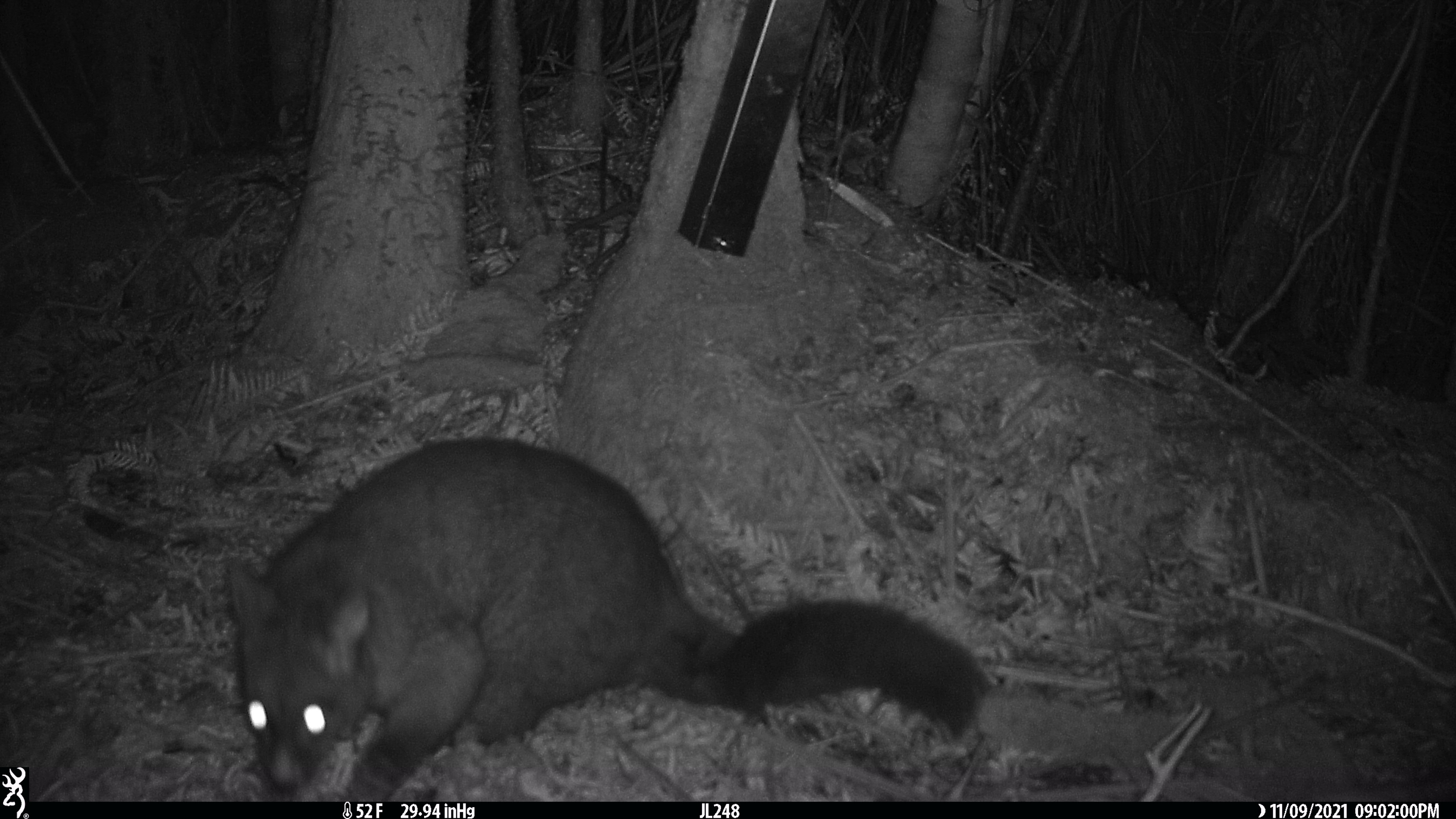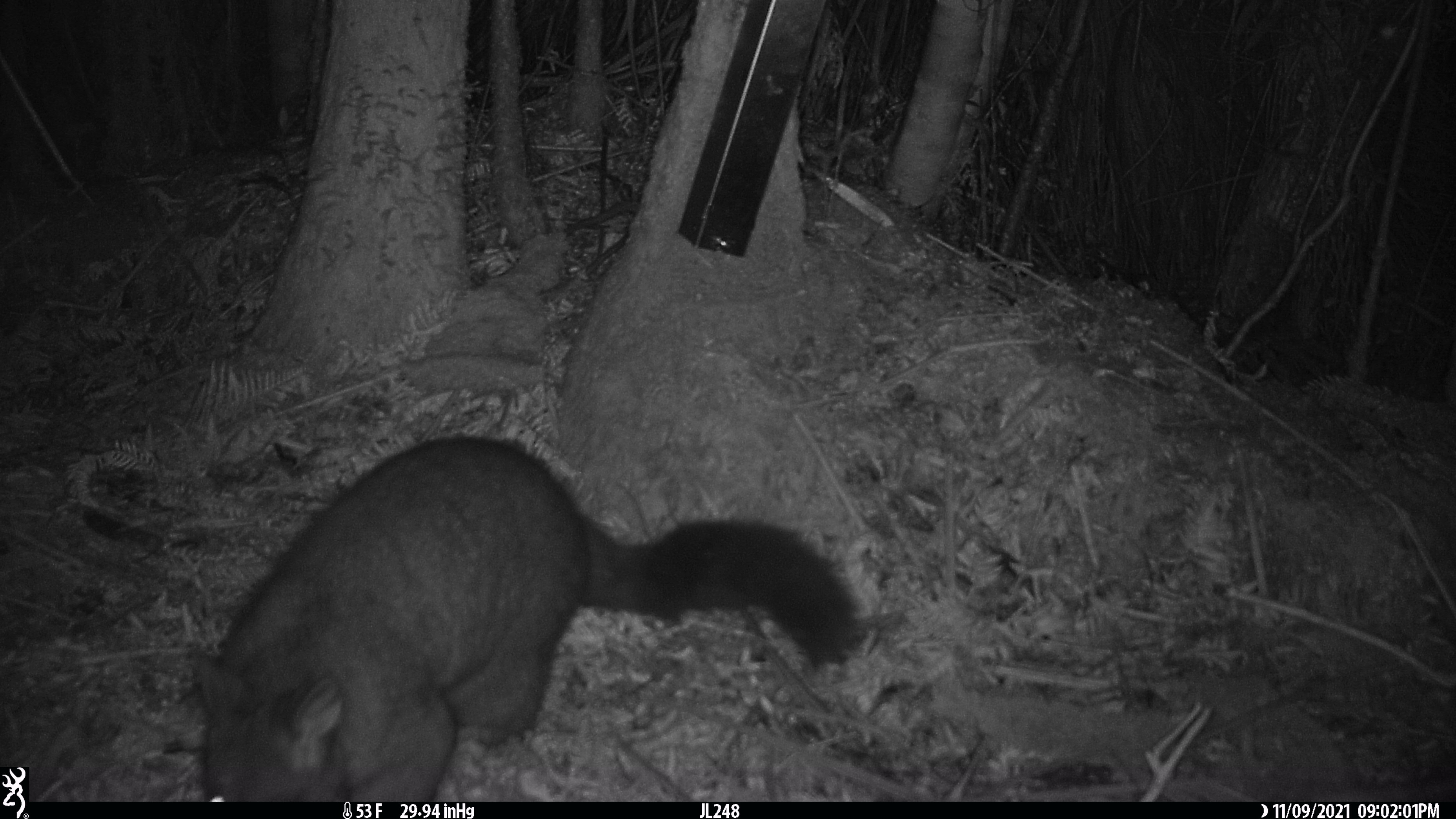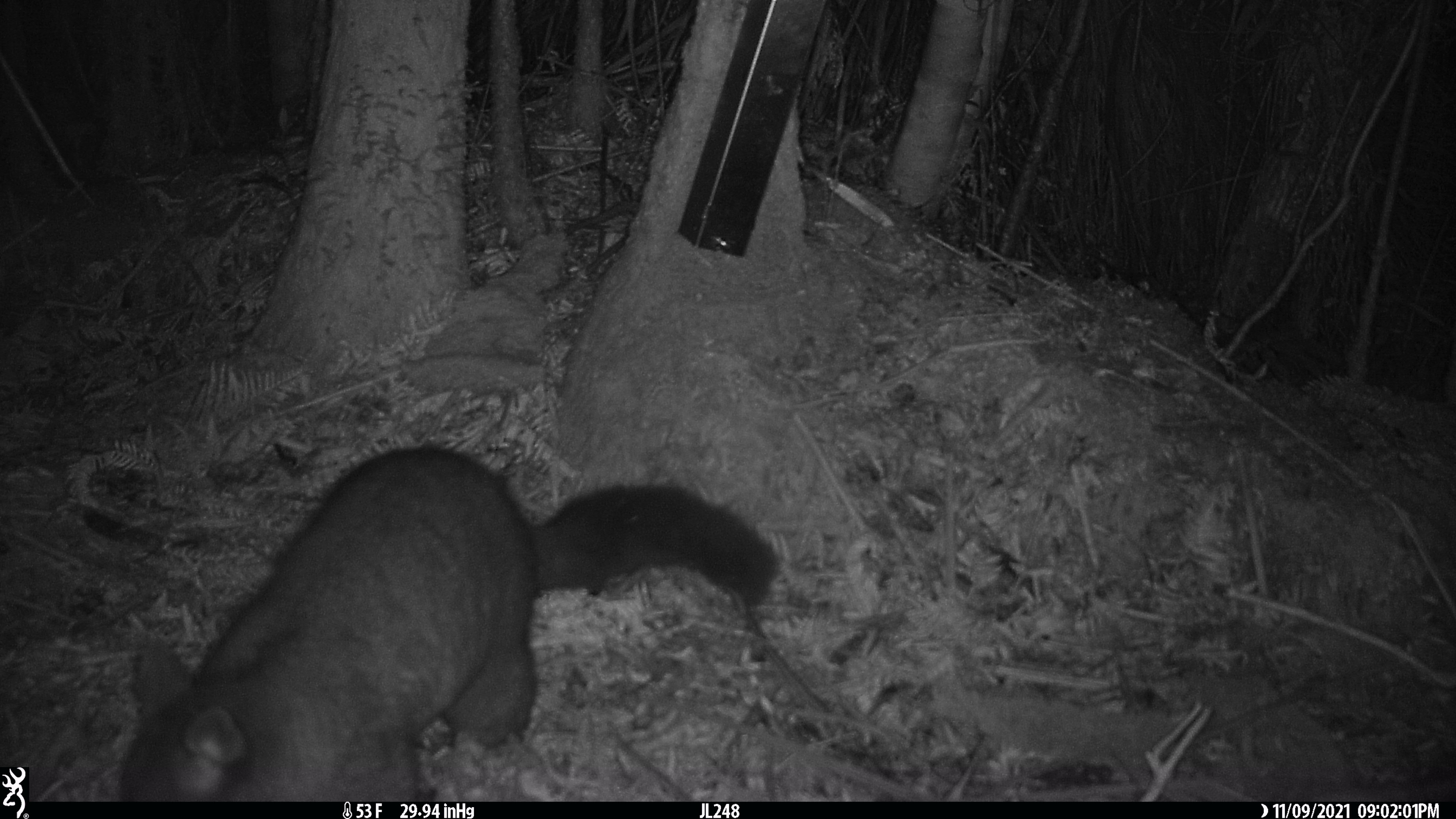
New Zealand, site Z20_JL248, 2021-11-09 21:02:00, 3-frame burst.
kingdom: Animalia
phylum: Chordata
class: Mammalia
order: Diprotodontia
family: Phalangeridae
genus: Trichosurus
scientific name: Trichosurus vulpecula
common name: common brushtail possum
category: possum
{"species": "possum (common brushtail possum) (Trichosurus vulpecula)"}